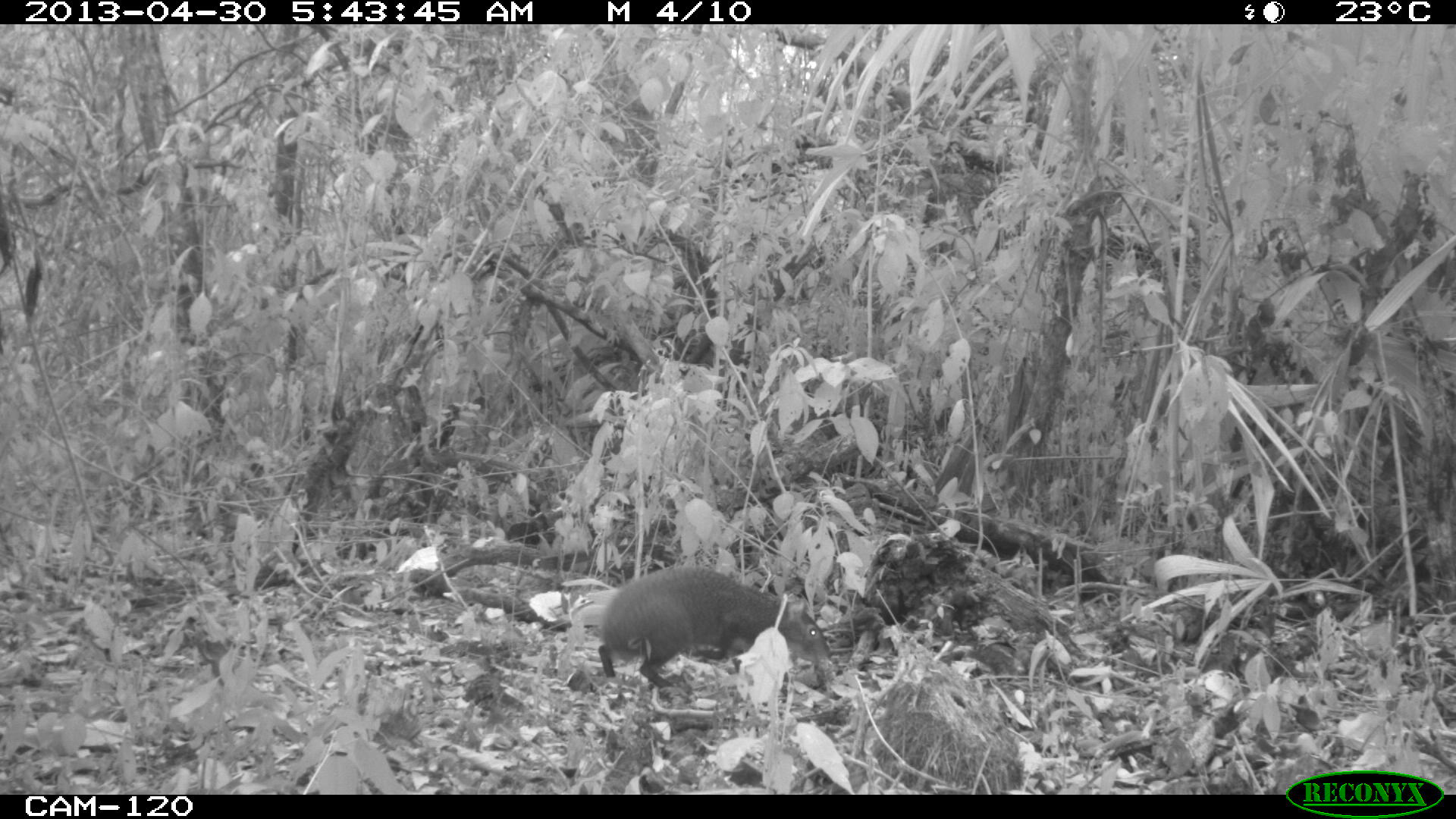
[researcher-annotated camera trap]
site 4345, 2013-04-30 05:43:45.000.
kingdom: Animalia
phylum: Chordata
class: Mammalia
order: Rodentia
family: Dasyproctidae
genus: Dasyprocta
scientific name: Dasyprocta punctata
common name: central american agouti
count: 1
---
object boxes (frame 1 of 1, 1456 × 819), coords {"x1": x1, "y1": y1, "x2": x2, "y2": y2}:
dasyprocta punctata: {"x1": 596, "y1": 565, "x2": 832, "y2": 689}